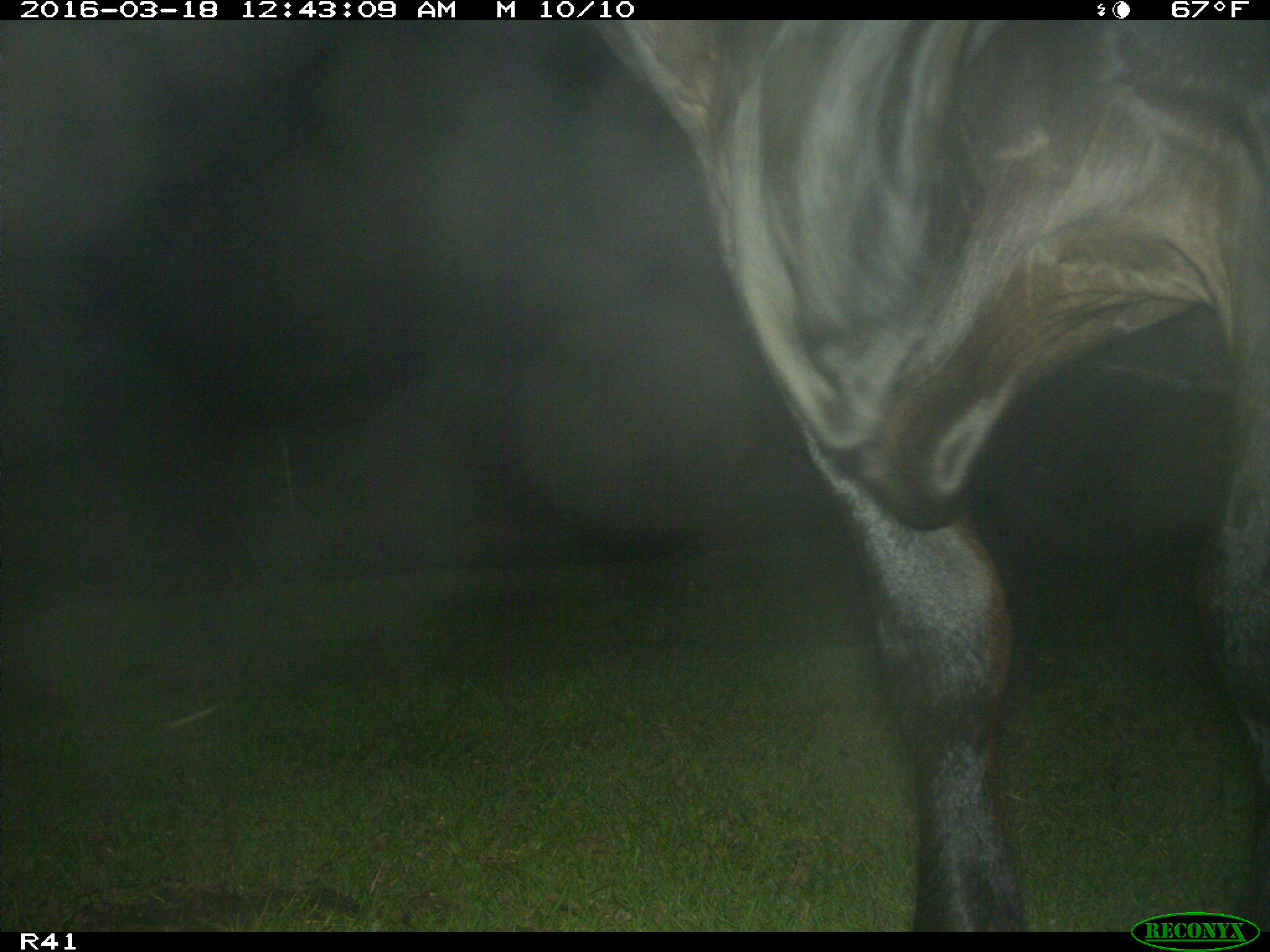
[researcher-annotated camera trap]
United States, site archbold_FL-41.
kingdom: Animalia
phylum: Chordata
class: Mammalia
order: Artiodactyla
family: Bovidae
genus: Bos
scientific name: Bos taurus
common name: domestic cow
Bos taurus (domestic cow).